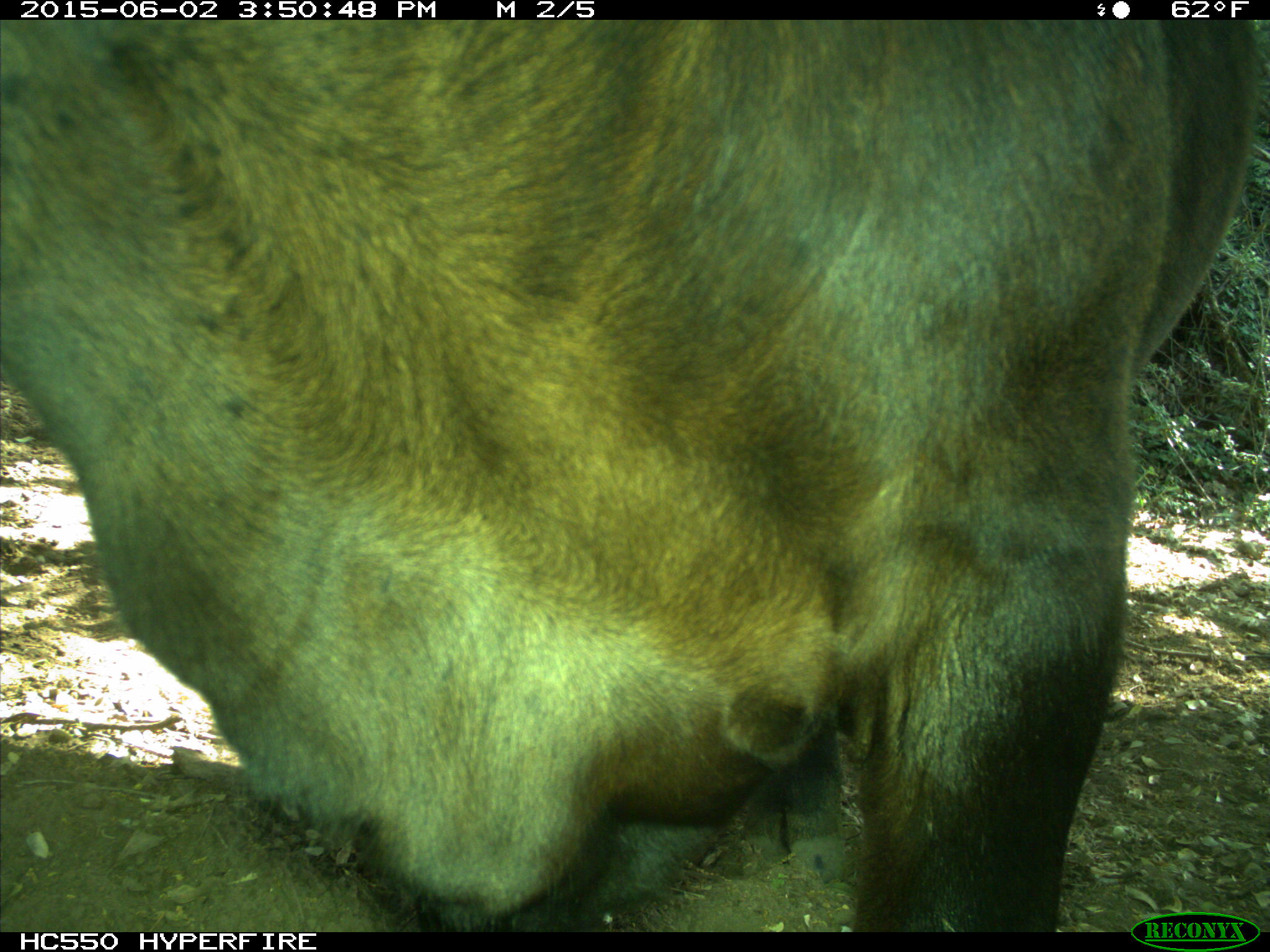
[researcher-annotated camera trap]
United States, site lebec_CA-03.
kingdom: Animalia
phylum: Chordata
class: Mammalia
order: Artiodactyla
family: Bovidae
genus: Bos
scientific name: Bos taurus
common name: domestic cow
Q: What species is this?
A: Bos taurus (domestic cow).